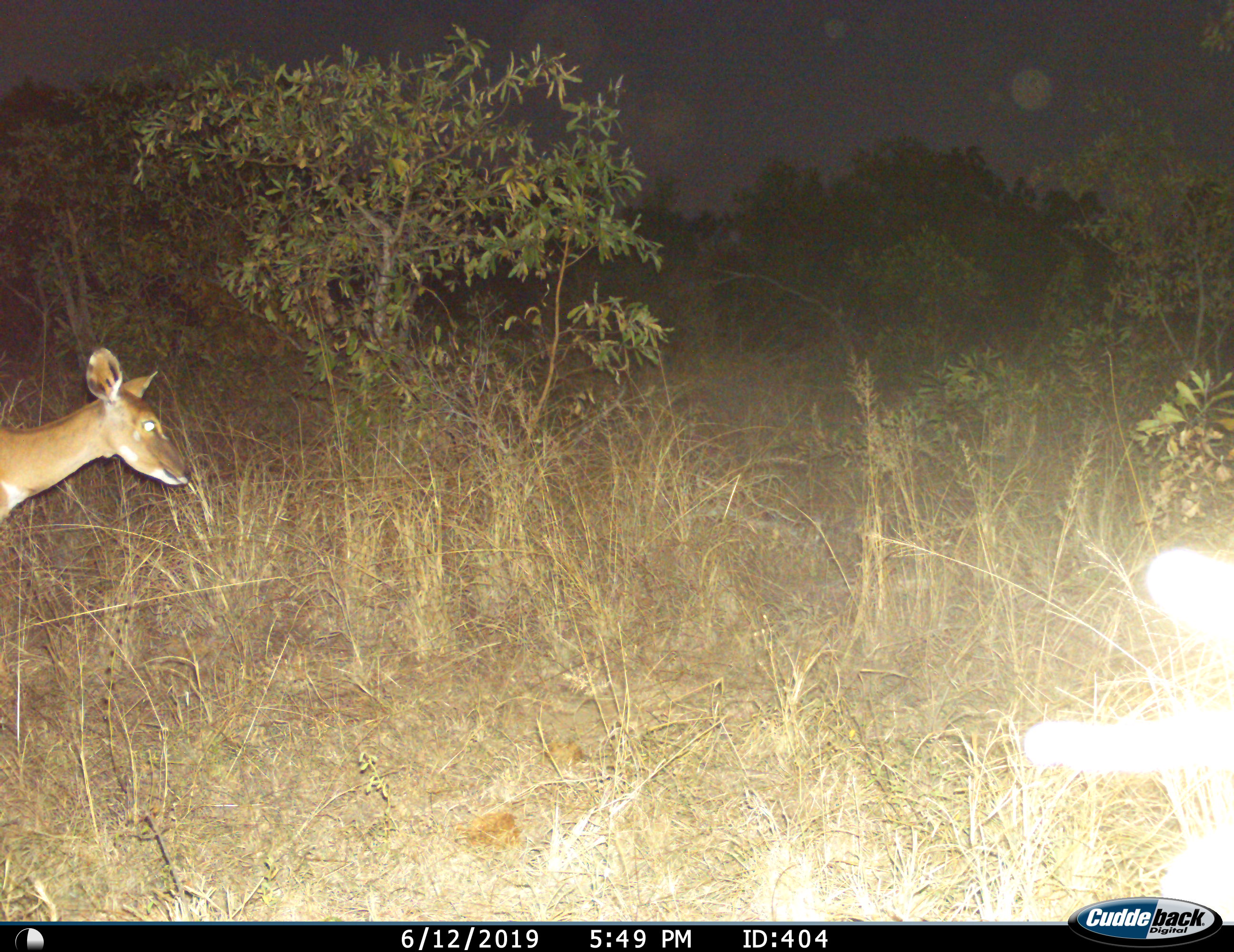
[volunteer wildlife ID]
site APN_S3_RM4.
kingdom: Animalia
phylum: Chordata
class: Mammalia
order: Artiodactyla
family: Bovidae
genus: Aepyceros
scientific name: Aepyceros melampus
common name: impala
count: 1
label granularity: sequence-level